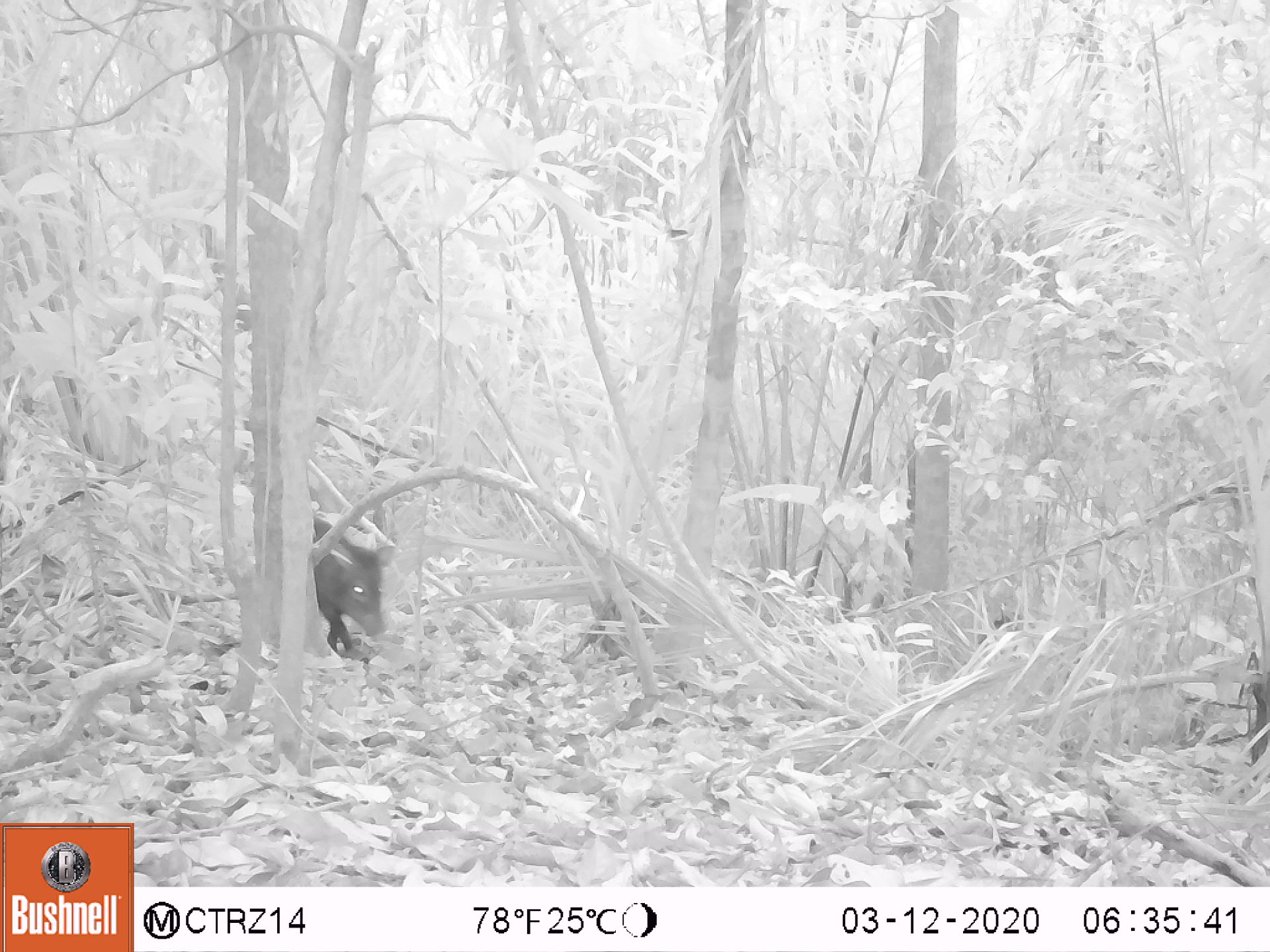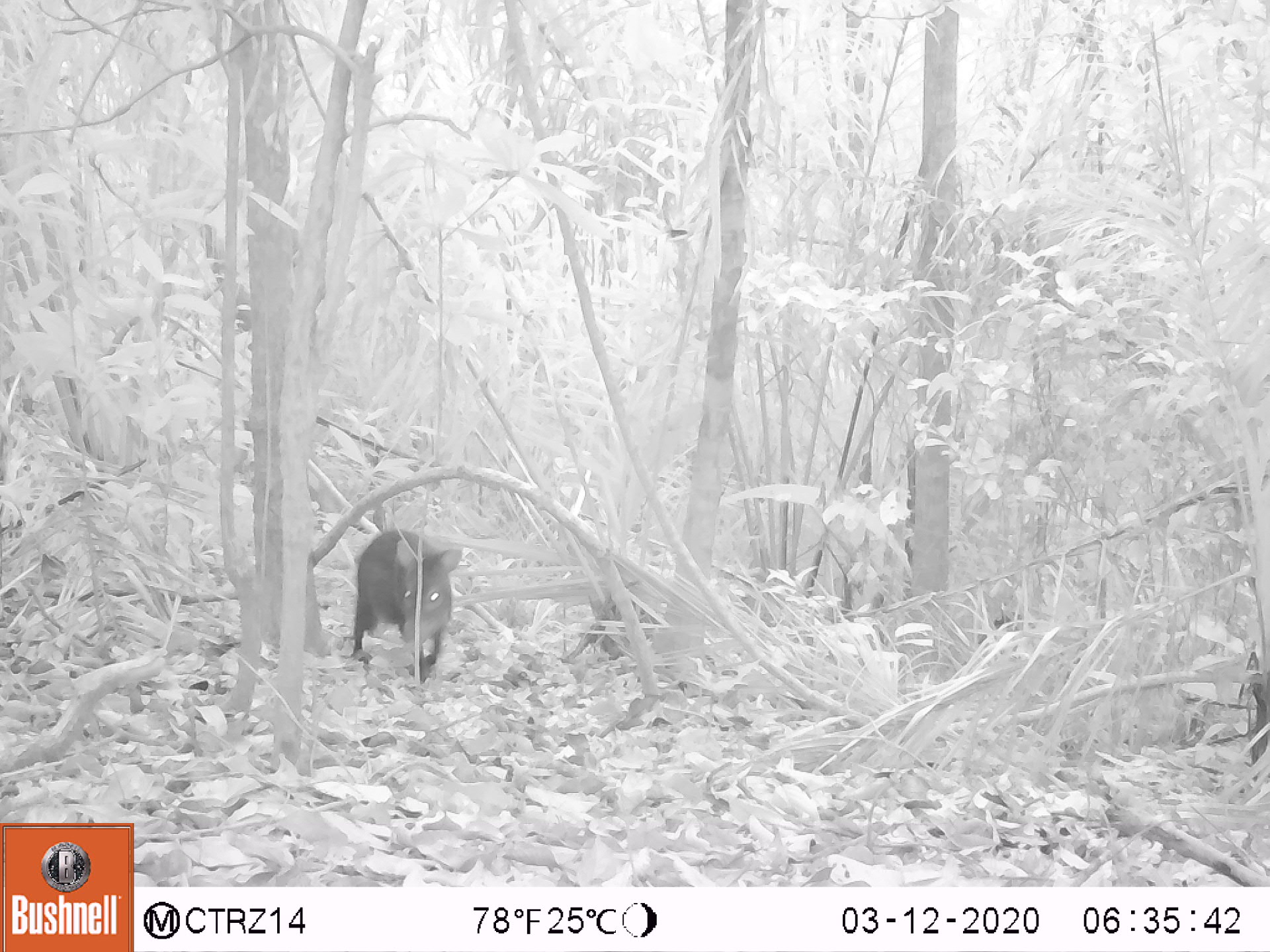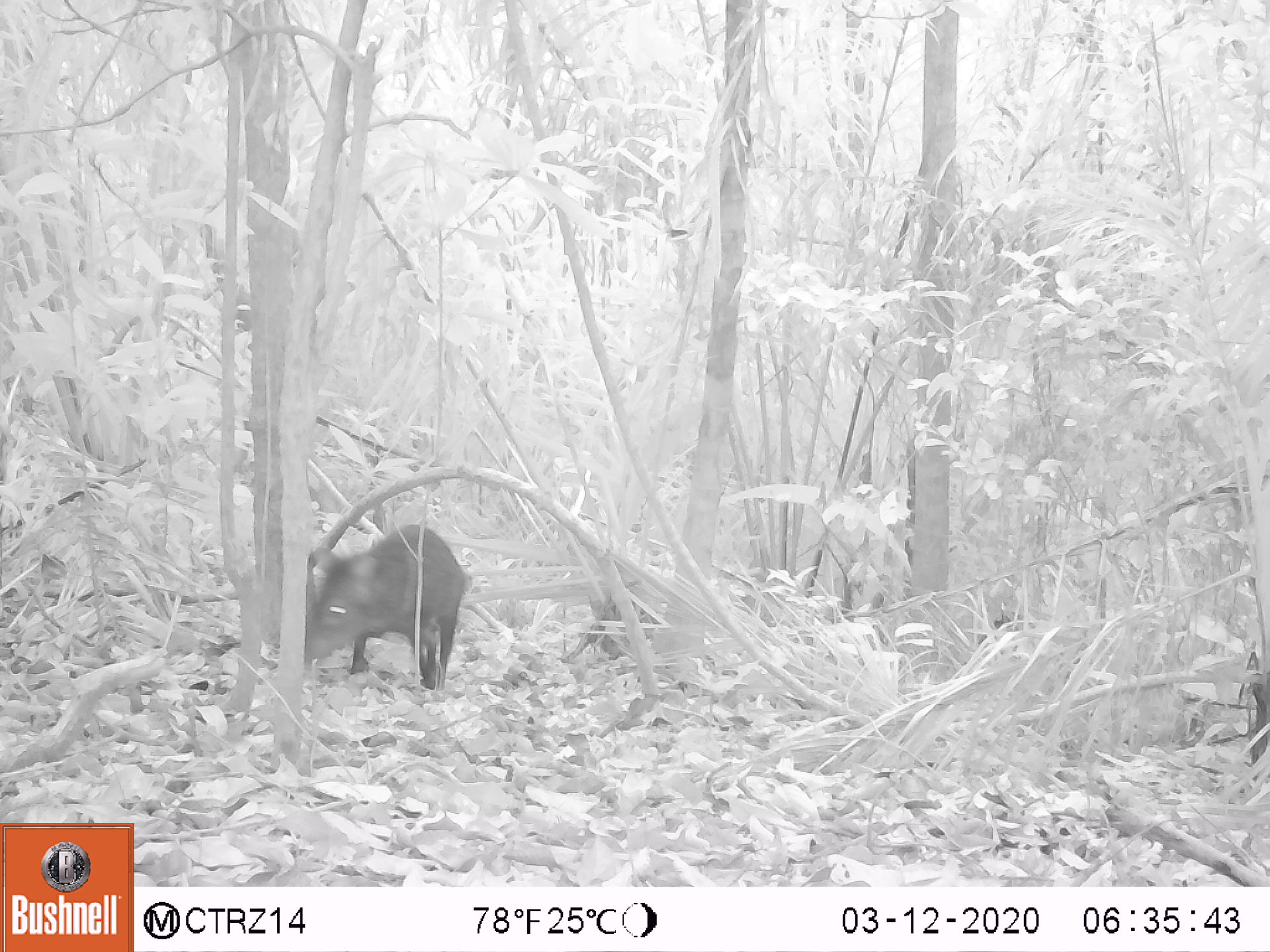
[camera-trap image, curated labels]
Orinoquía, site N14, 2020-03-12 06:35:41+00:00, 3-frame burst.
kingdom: Animalia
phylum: Chordata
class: Mammalia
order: Artiodactyla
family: Tayassuidae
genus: Pecari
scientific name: Pecari tajacu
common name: collared peccary